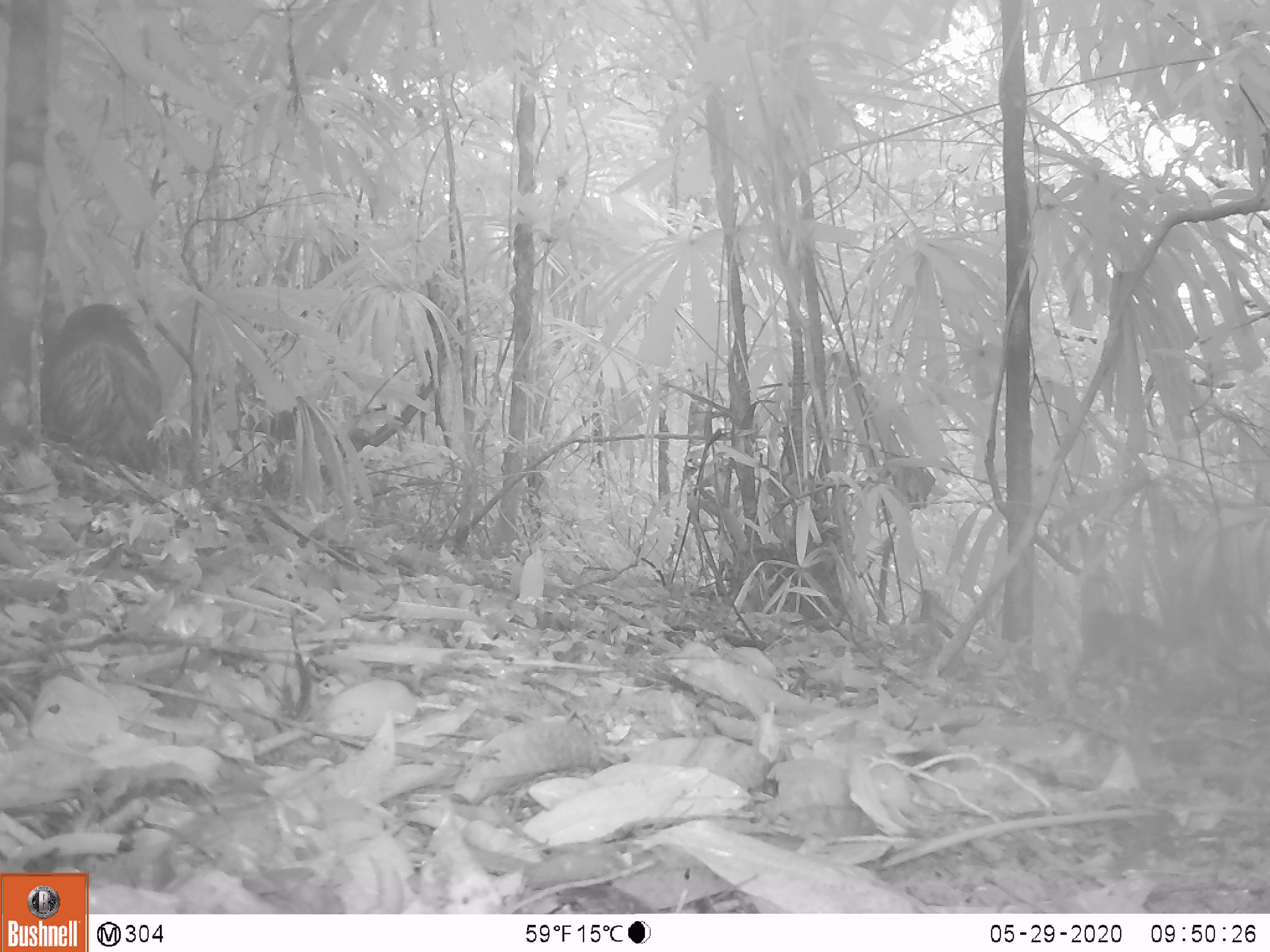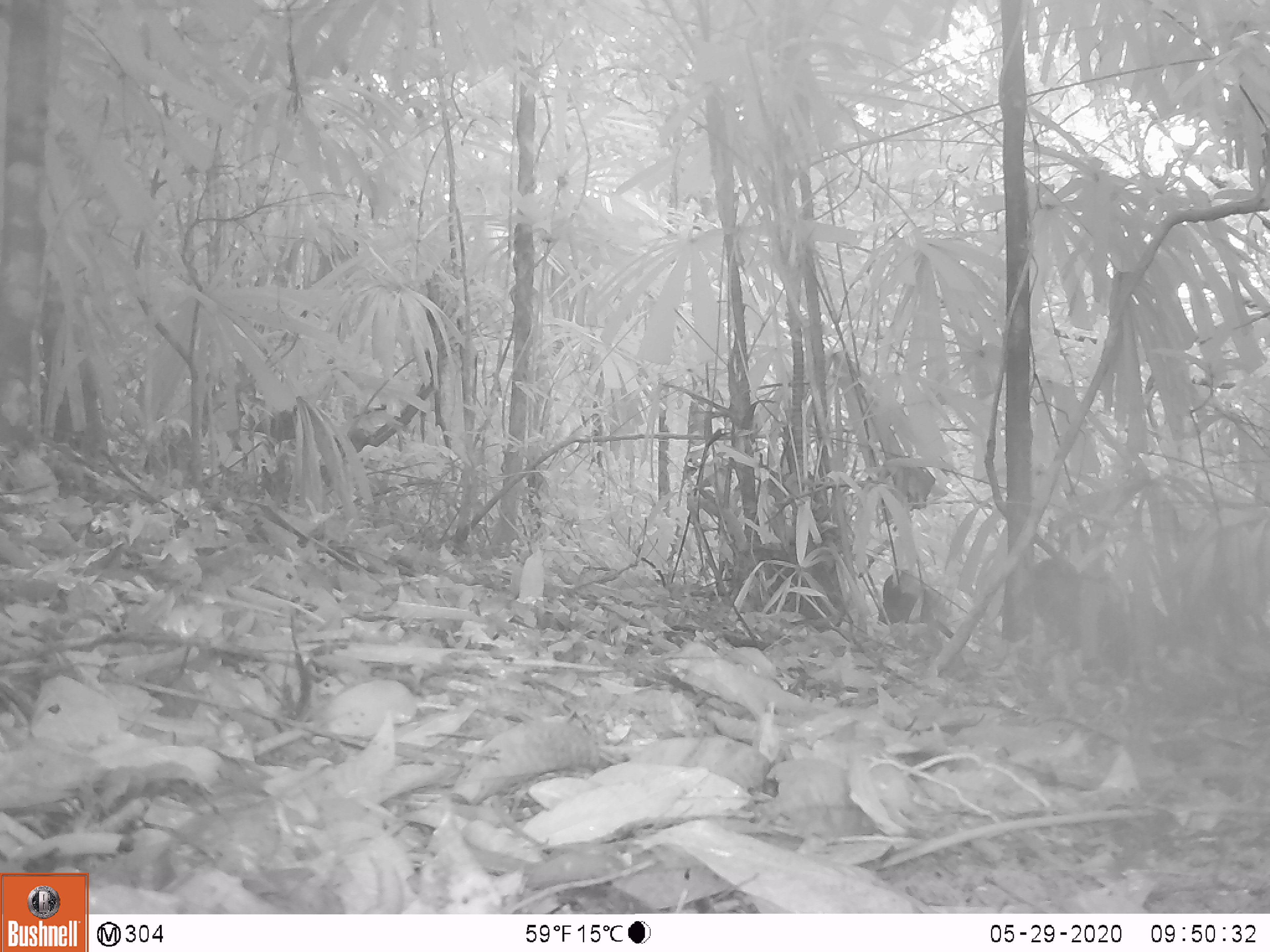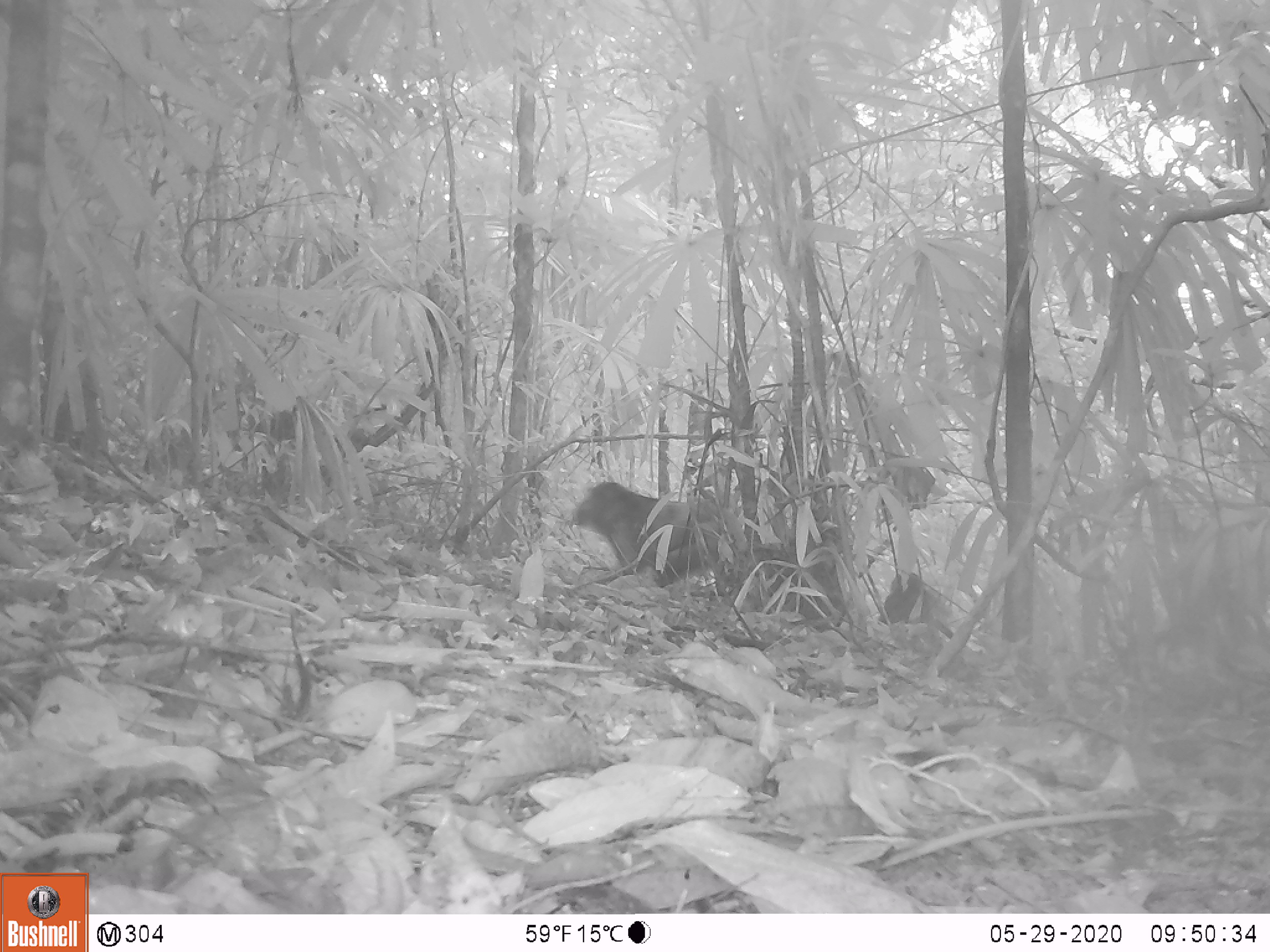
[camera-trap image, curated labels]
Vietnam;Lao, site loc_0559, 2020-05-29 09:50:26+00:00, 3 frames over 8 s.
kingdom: Animalia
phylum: Chordata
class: Mammalia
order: Primates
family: Cercopithecidae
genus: Macaca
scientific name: Macaca arctoides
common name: stump-tailed macaque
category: stump tailed macaque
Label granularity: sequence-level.